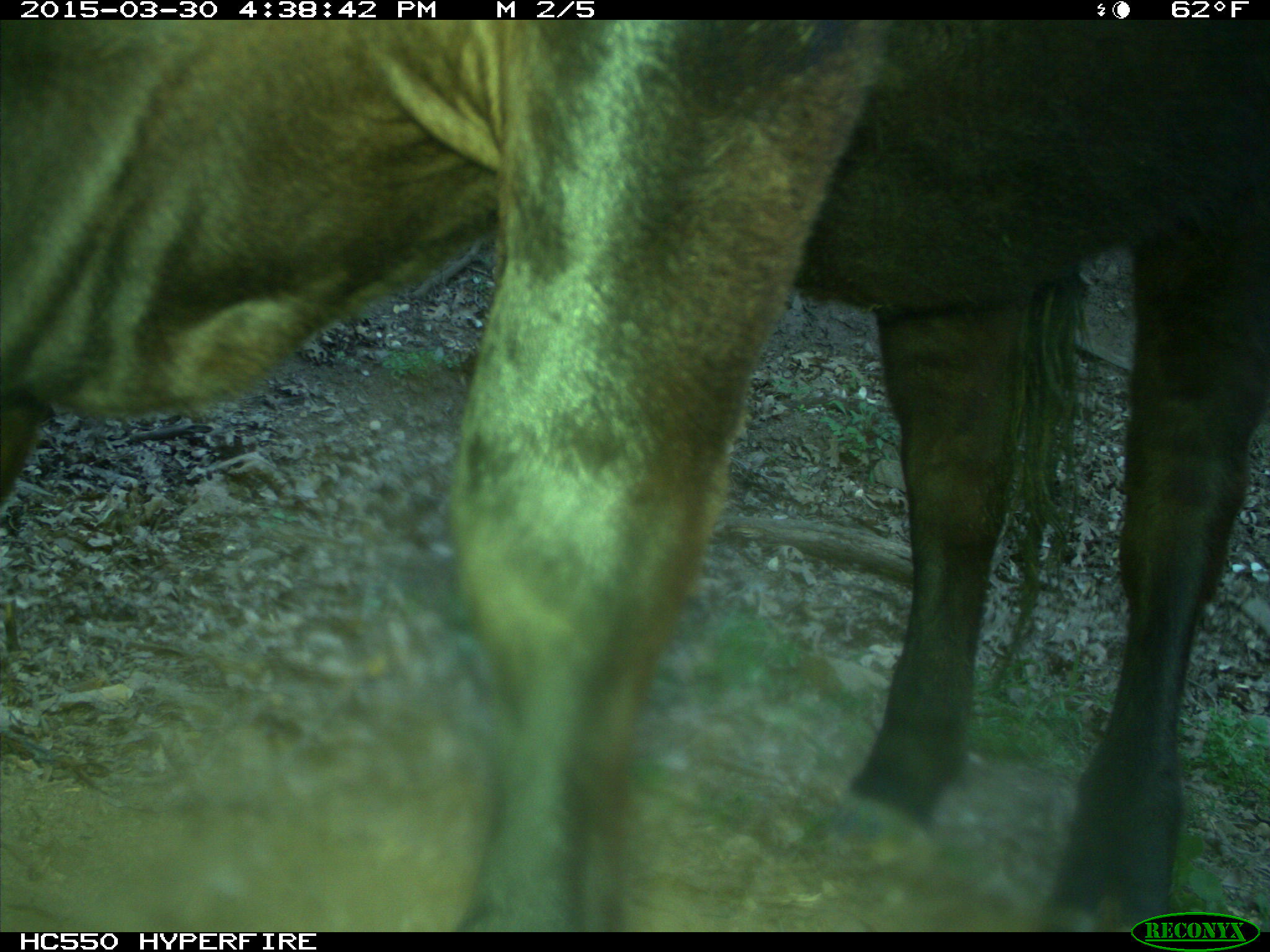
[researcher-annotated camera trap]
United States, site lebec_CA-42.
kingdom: Animalia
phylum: Chordata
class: Mammalia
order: Artiodactyla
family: Bovidae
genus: Bos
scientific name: Bos taurus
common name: domestic cow